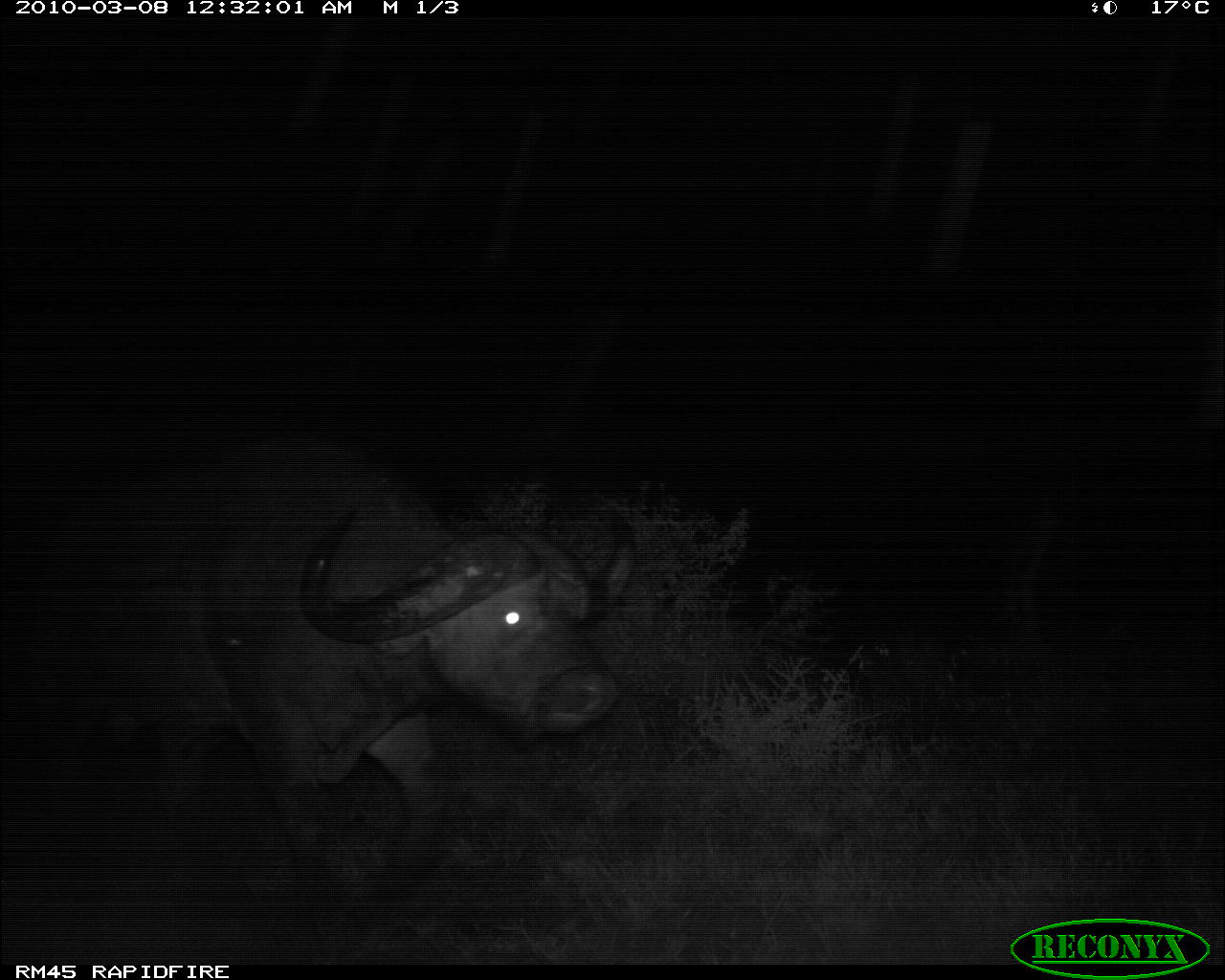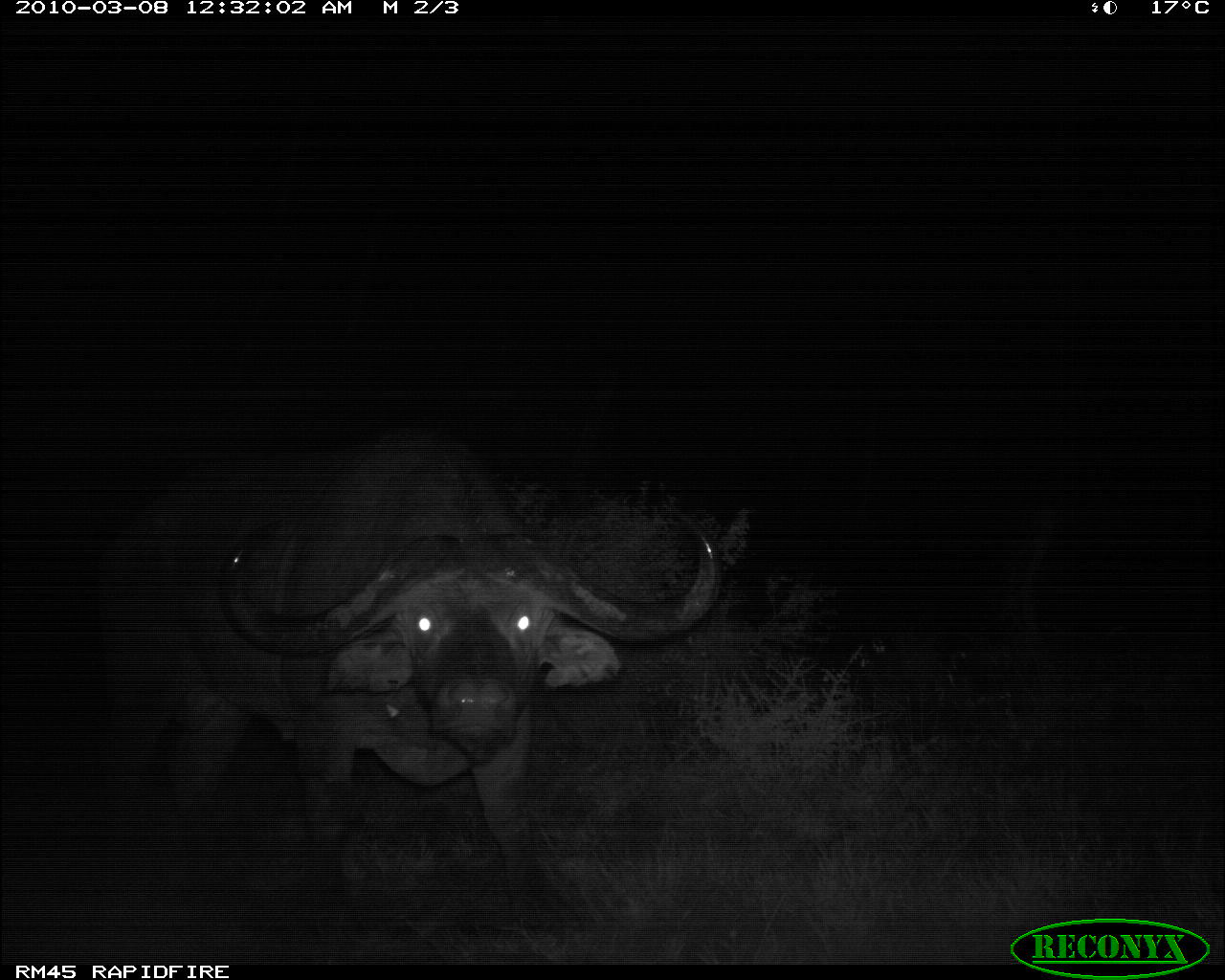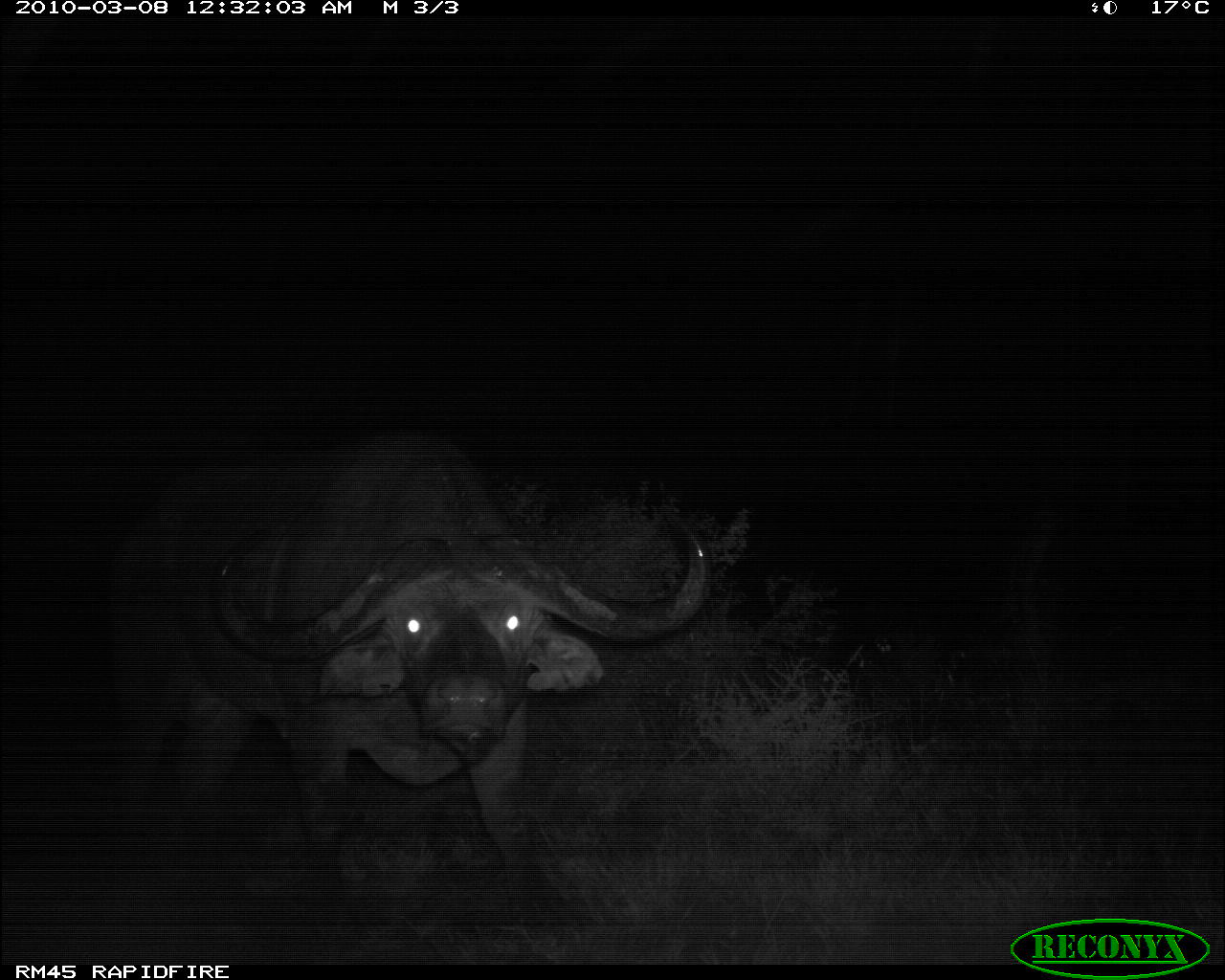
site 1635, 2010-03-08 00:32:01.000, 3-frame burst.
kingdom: Animalia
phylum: Chordata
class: Mammalia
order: Artiodactyla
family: Bovidae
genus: Syncerus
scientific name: Syncerus caffer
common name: african buffalo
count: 1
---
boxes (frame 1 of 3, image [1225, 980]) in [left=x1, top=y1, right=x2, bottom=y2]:
syncerus caffer: [left=20, top=427, right=641, bottom=926]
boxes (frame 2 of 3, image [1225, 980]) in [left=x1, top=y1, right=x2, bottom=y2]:
syncerus caffer: [left=88, top=427, right=725, bottom=954]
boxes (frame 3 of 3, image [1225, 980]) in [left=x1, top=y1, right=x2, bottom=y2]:
syncerus caffer: [left=100, top=428, right=715, bottom=951]